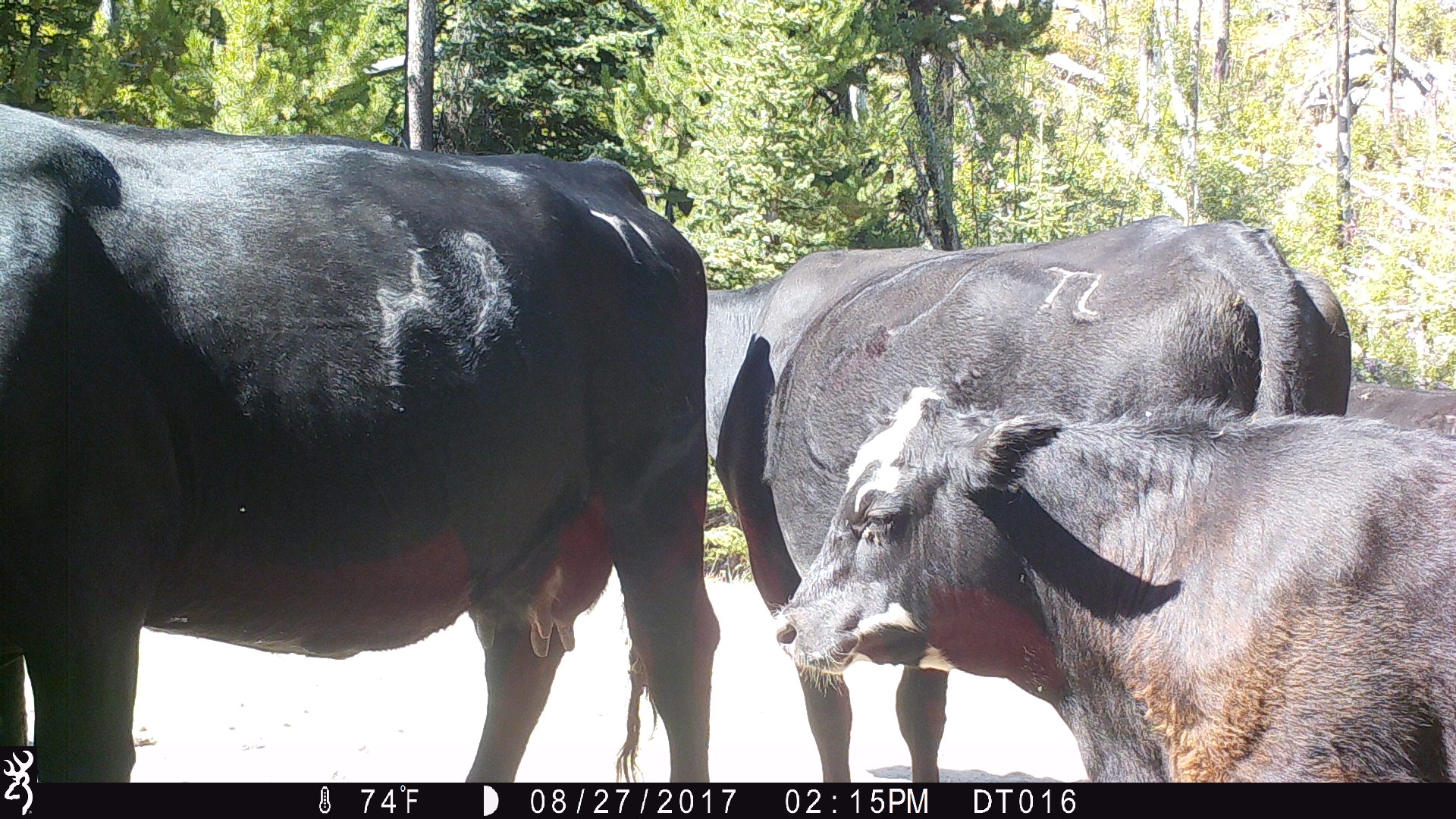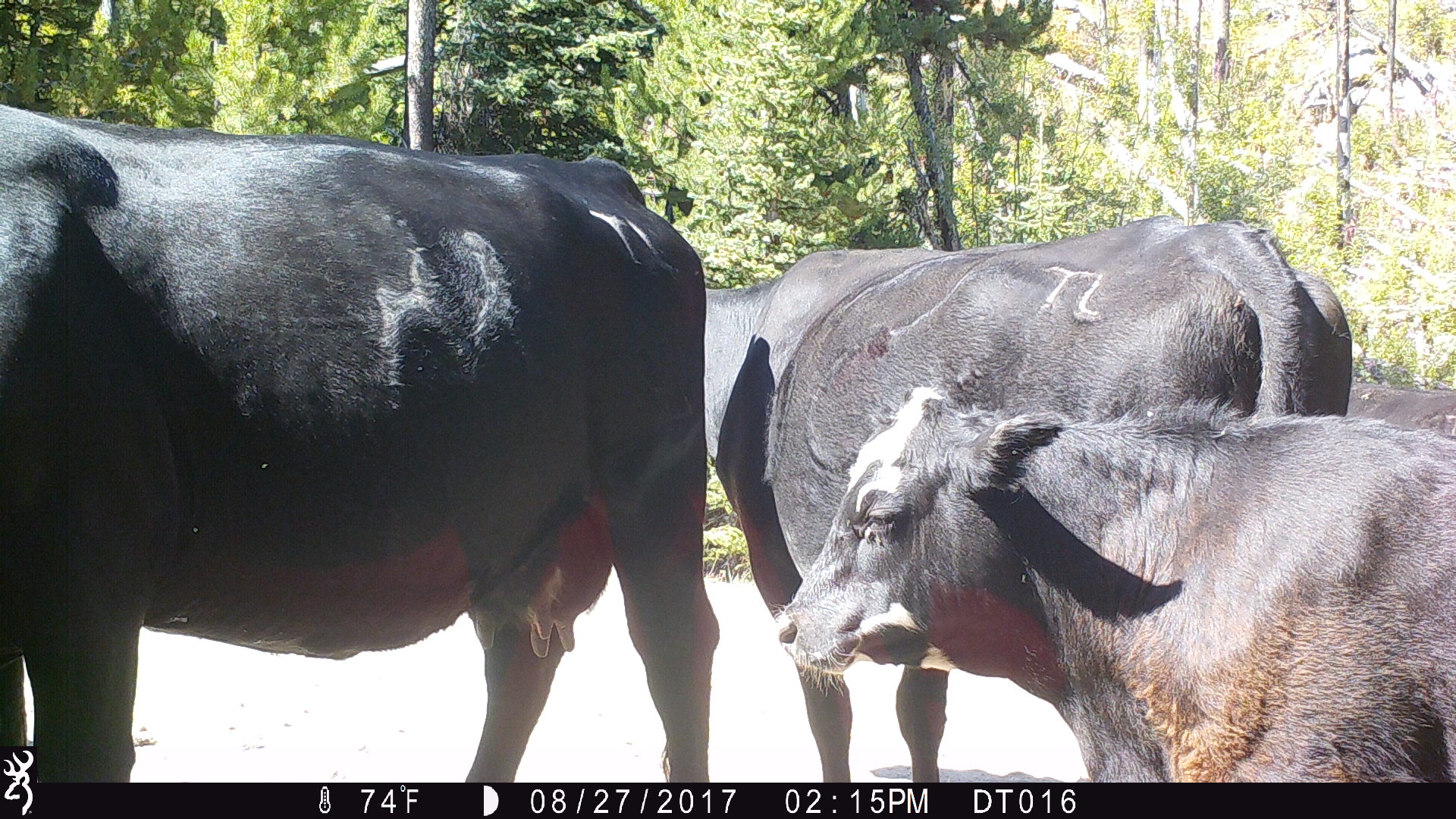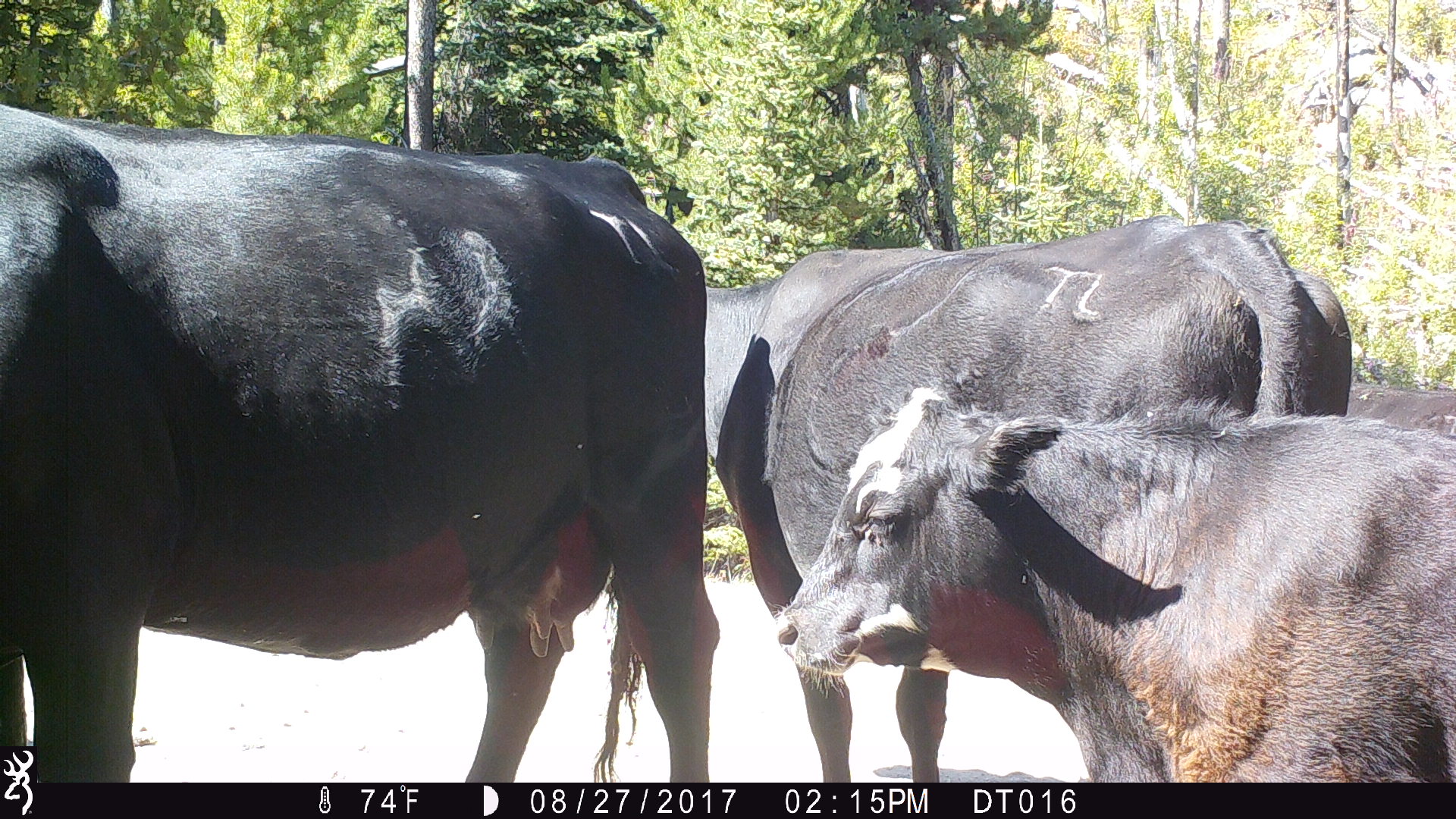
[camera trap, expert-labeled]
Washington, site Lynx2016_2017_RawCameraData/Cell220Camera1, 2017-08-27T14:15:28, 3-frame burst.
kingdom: Animalia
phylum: Chordata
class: Mammalia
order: Artiodactyla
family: Bovidae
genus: Bos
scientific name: Bos taurus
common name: domestic cattle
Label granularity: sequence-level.